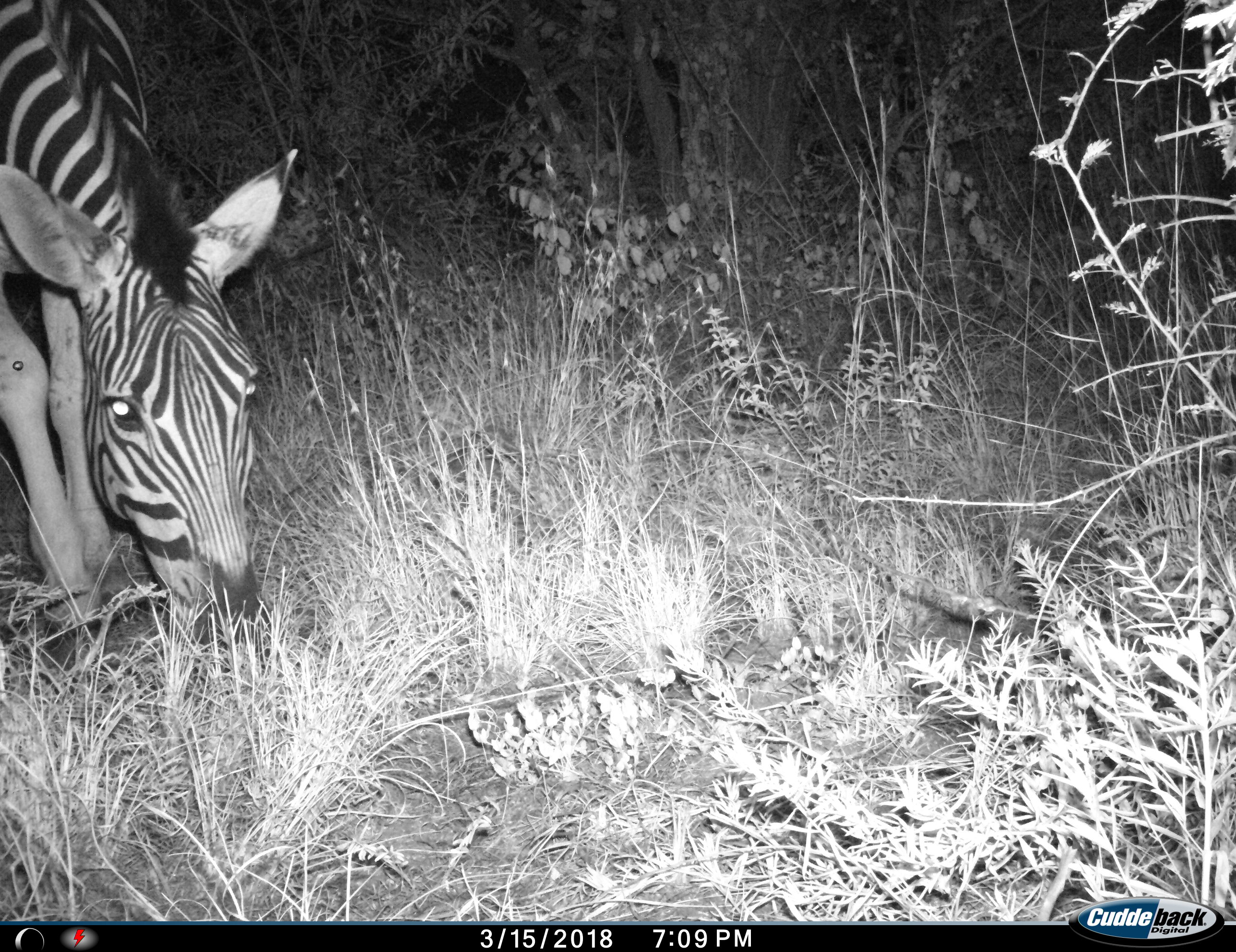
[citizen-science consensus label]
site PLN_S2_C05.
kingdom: Animalia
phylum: Chordata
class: Mammalia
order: Perissodactyla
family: Equidae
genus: Equus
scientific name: Equus quagga burchellii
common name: burchell's zebra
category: zebraburchells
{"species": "zebraburchells (burchell's zebra) (Equus quagga burchellii)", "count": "1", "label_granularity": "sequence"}